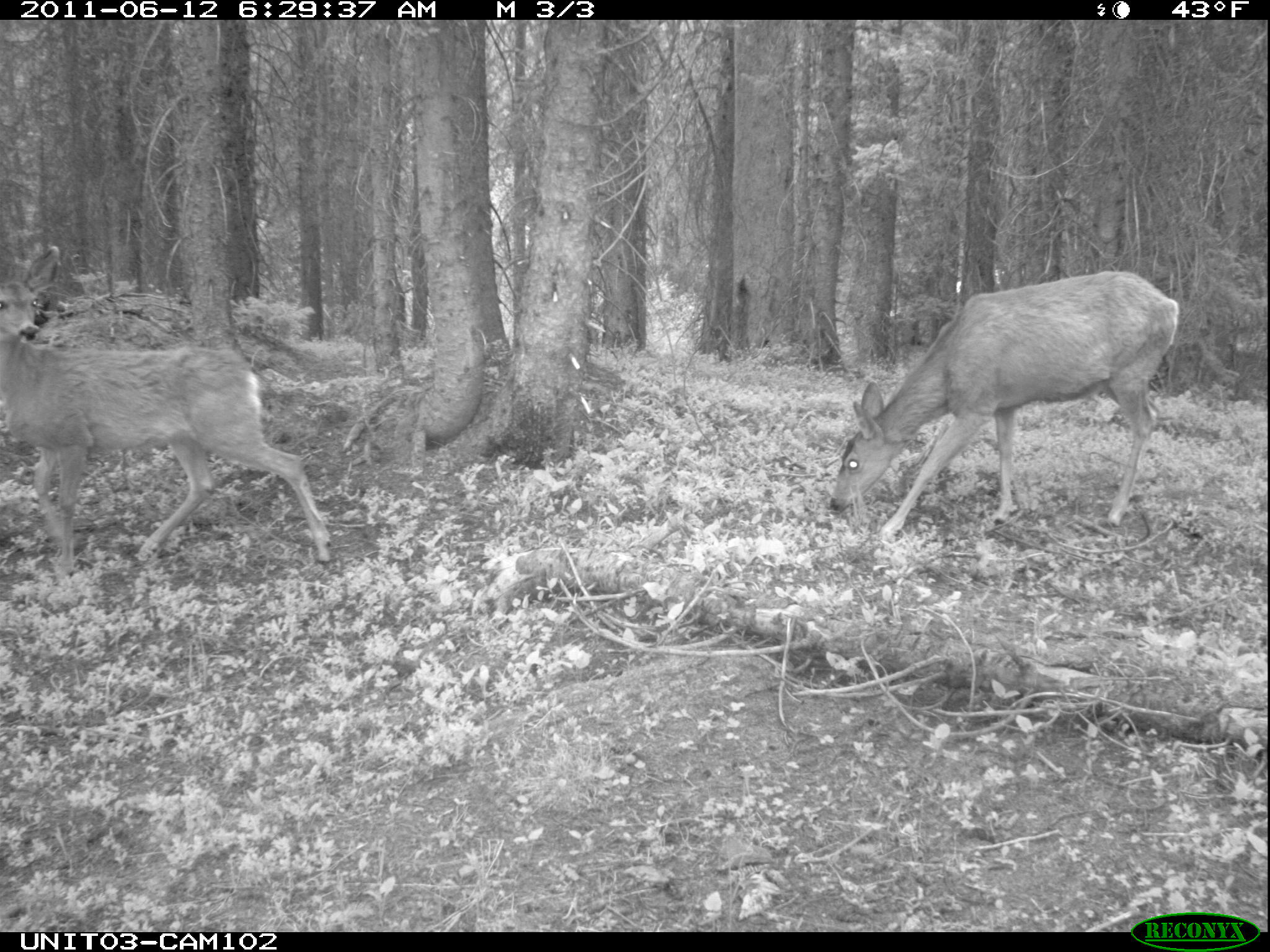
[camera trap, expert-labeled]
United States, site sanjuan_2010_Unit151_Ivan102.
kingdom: Animalia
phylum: Chordata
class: Mammalia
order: Artiodactyla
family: Cervidae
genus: Odocoileus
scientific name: Odocoileus hemionus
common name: mule deer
Odocoileus hemionus (mule deer).